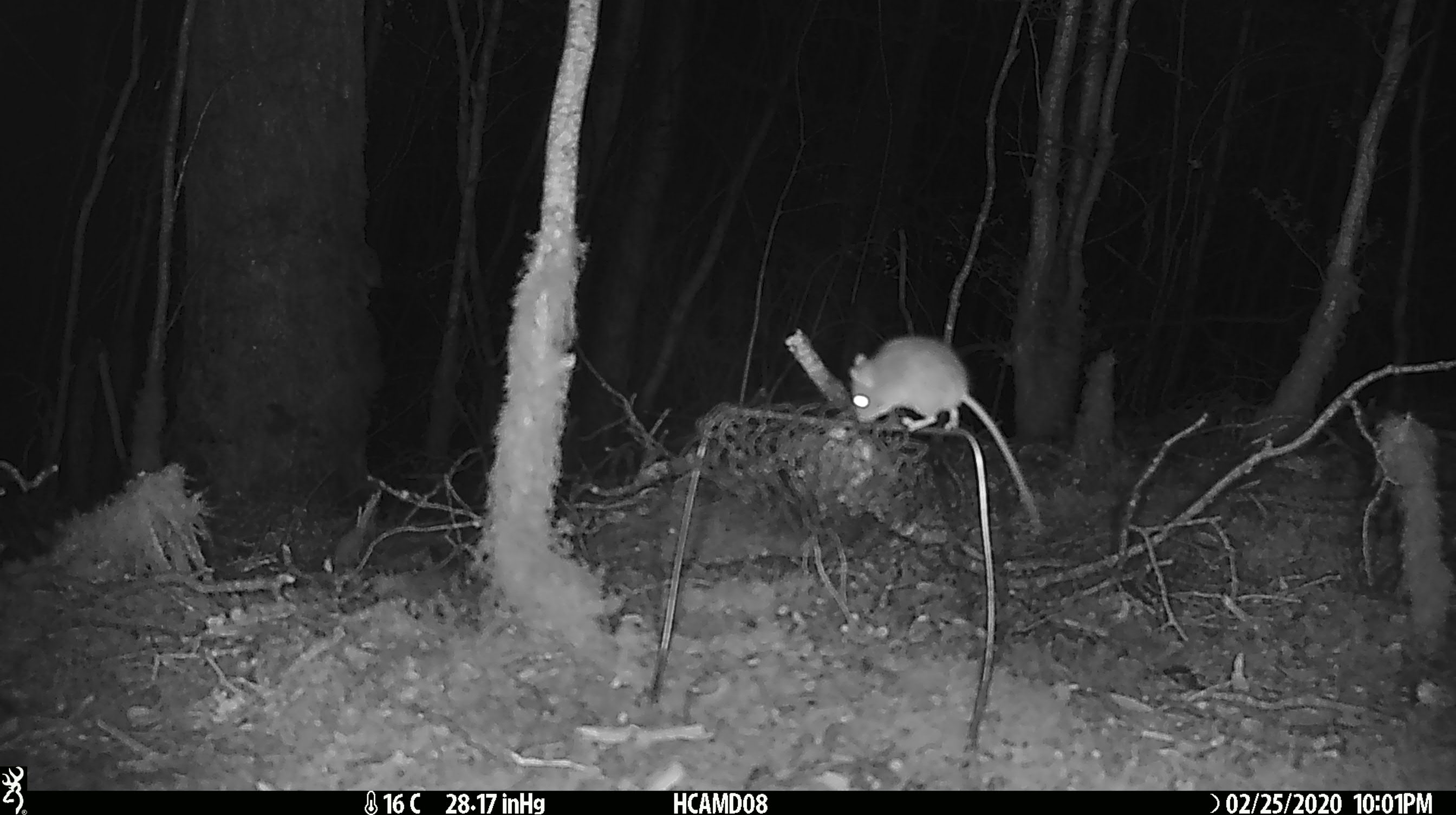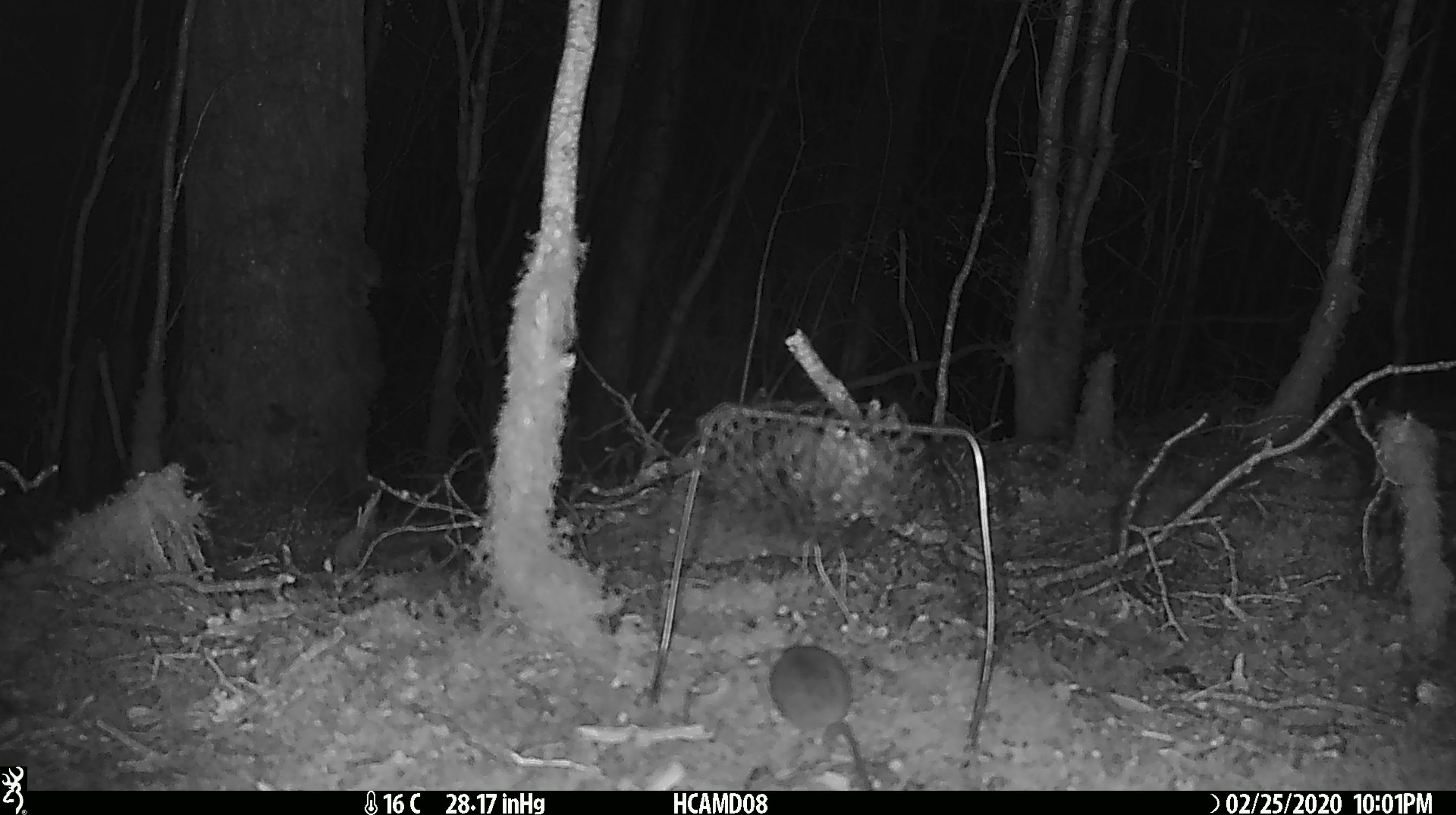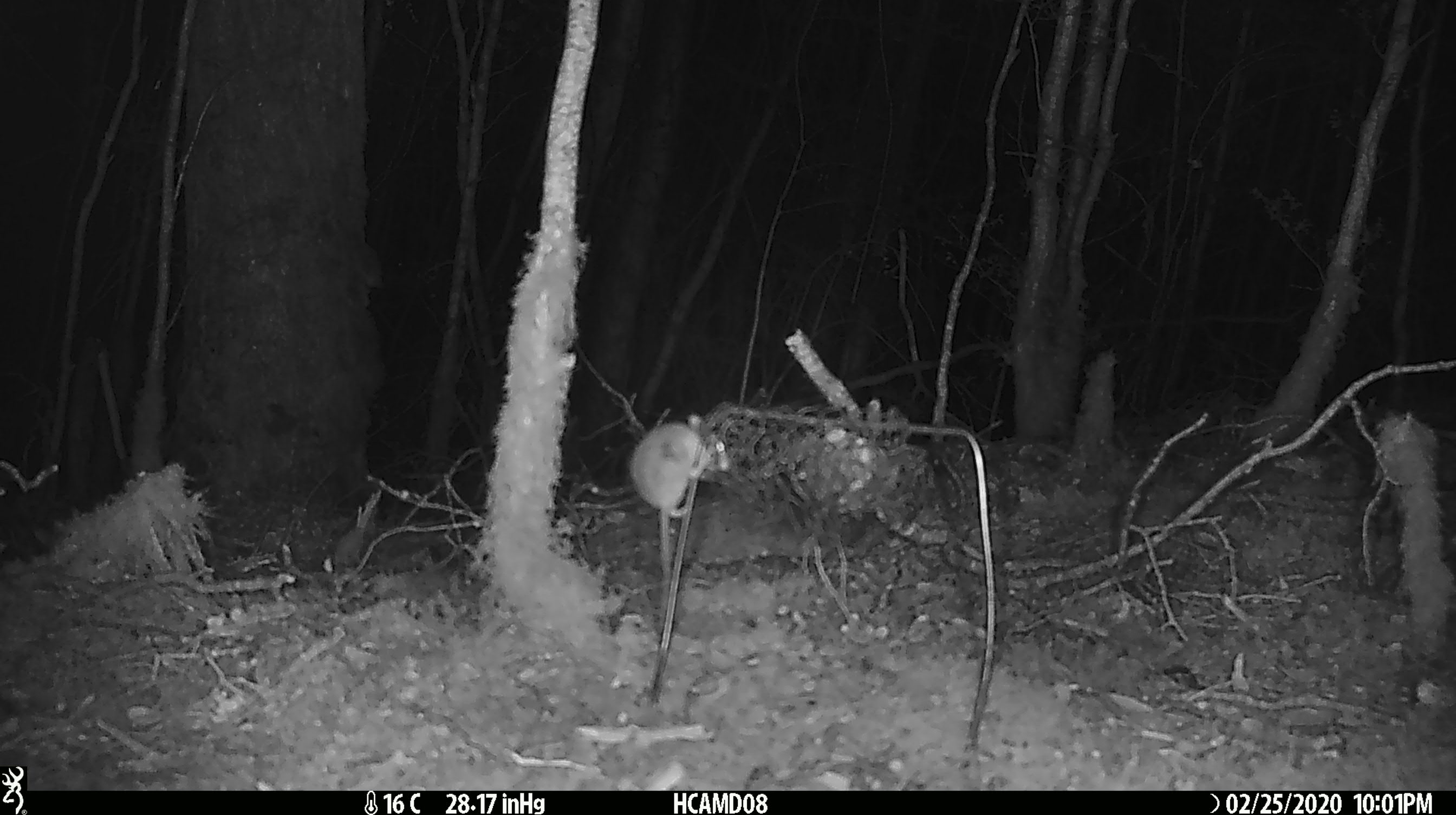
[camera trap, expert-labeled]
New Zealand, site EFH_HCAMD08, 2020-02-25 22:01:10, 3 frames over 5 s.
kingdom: Animalia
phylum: Chordata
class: Mammalia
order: Rodentia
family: Muridae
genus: Mus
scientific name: Mus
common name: mouse